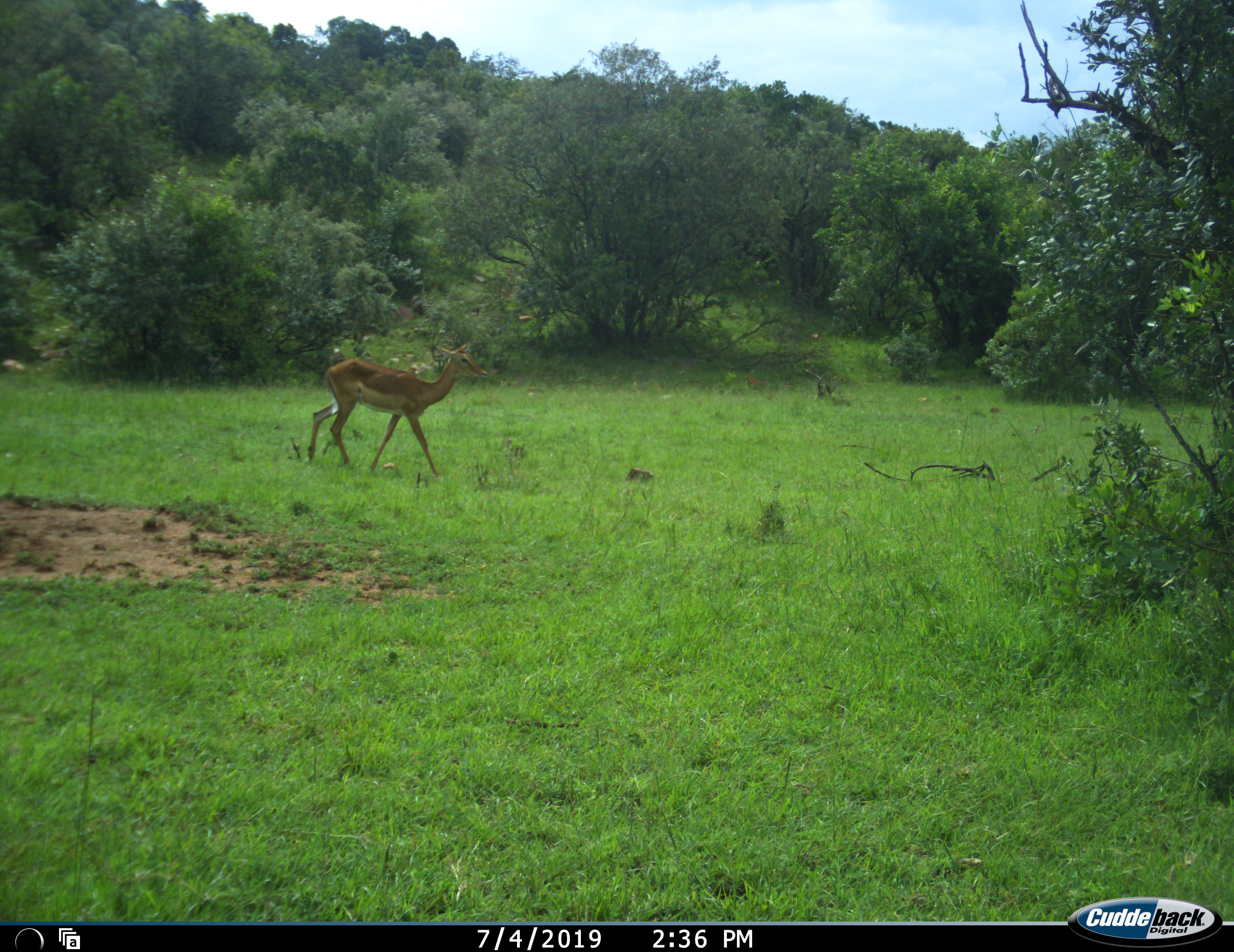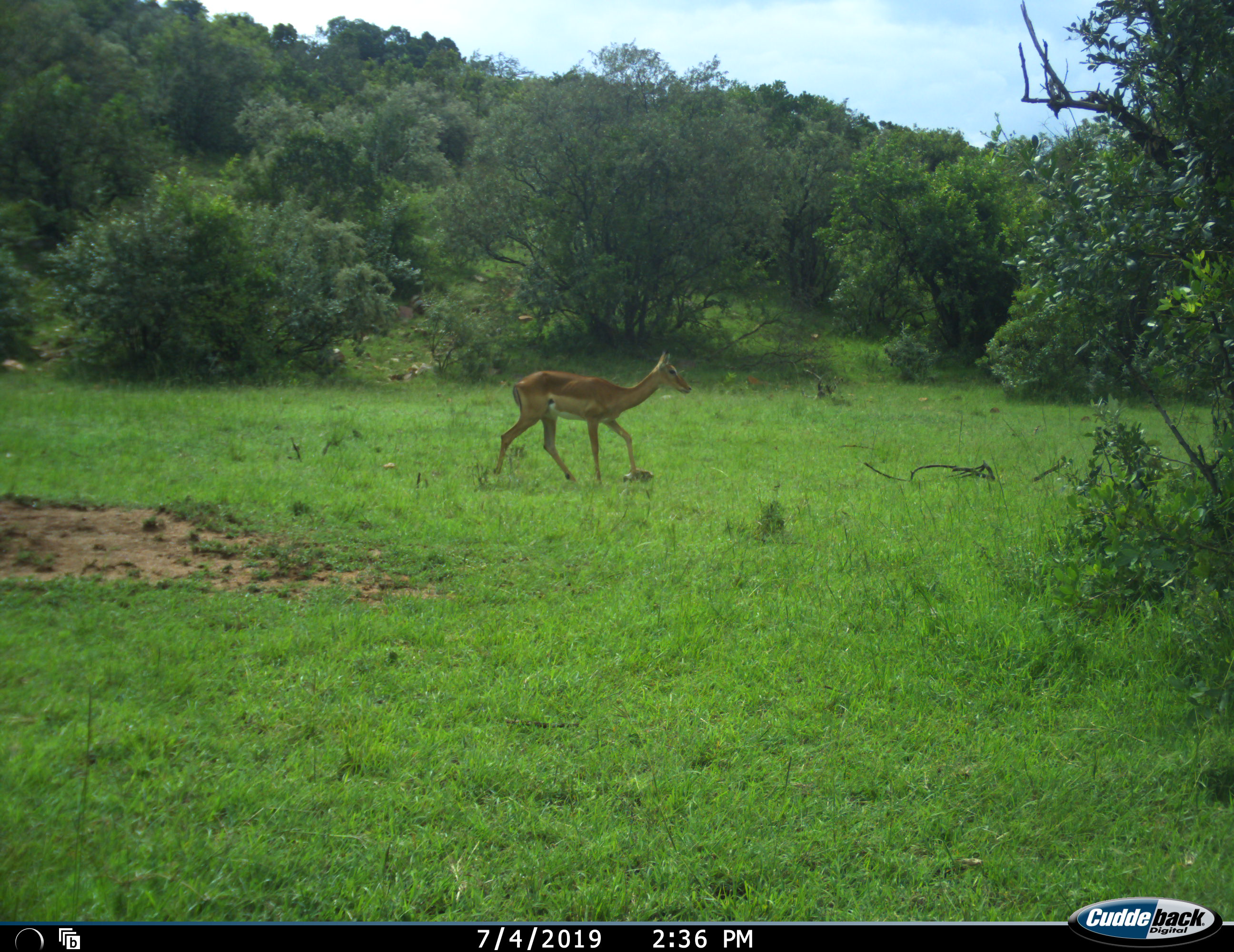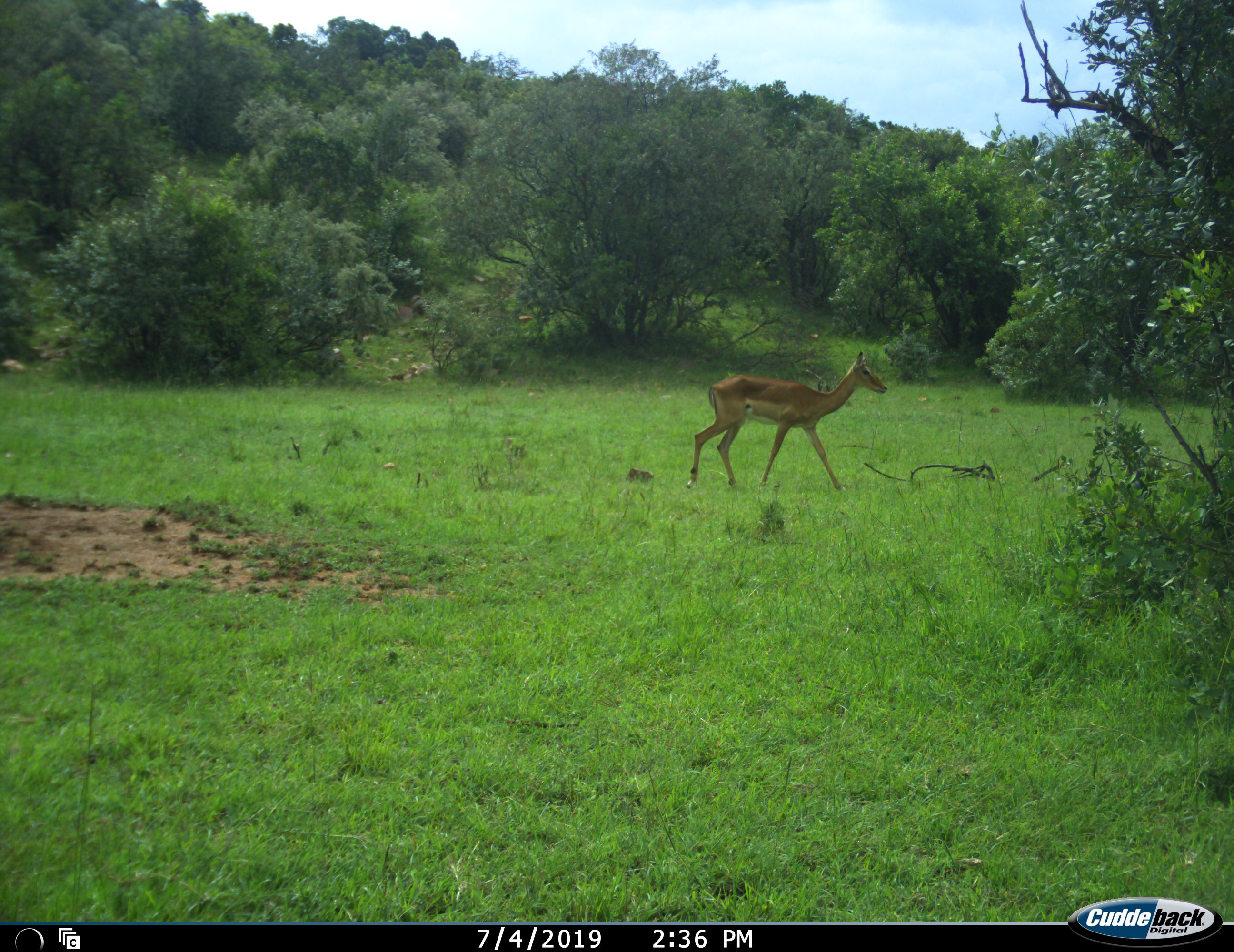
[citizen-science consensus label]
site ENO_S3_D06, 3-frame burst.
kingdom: Animalia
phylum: Chordata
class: Mammalia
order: Artiodactyla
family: Bovidae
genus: Aepyceros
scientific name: Aepyceros melampus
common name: impala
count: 1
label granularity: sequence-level